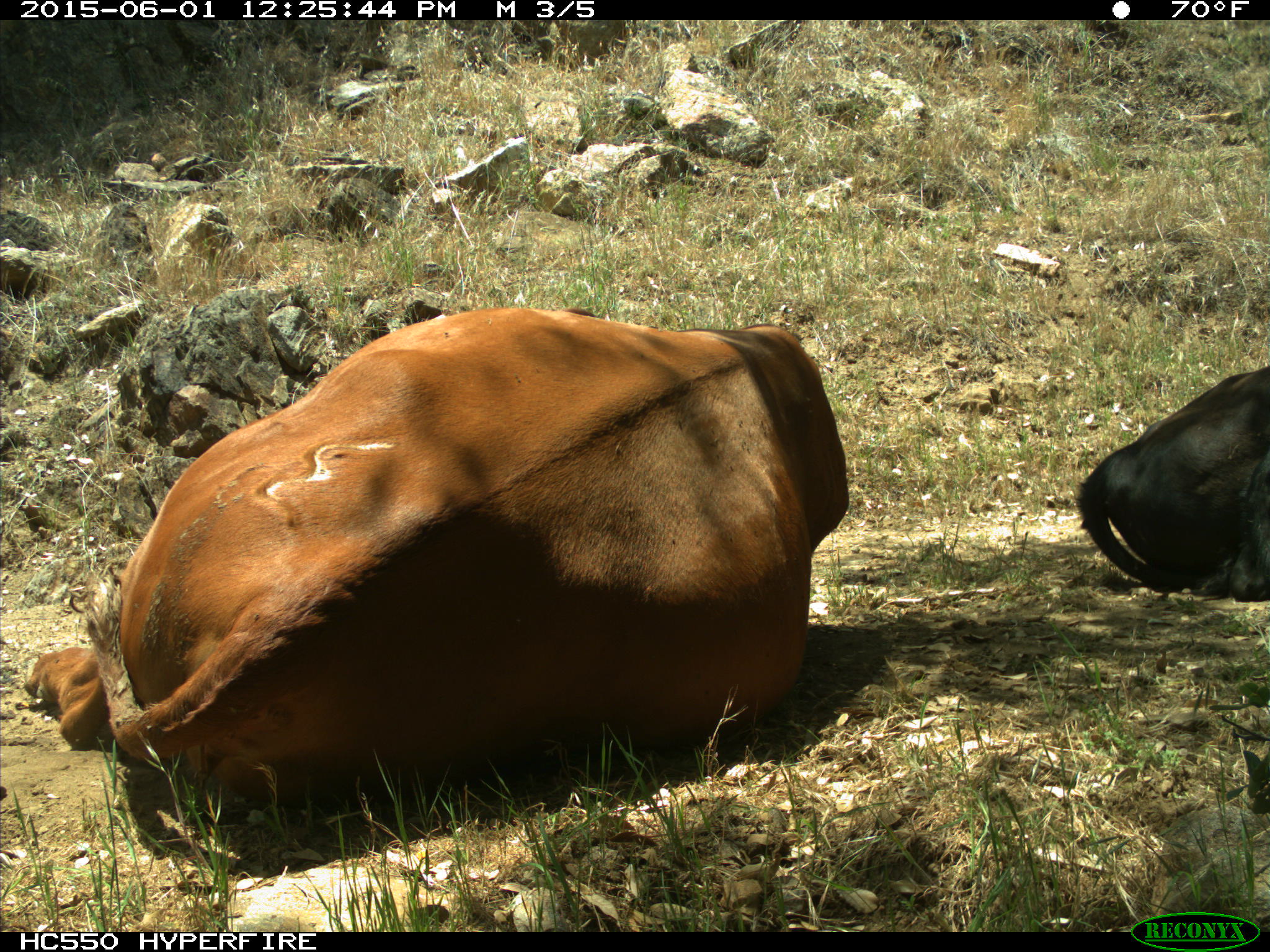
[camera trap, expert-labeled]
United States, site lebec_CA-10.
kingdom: Animalia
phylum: Chordata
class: Mammalia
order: Artiodactyla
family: Bovidae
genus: Bos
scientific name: Bos taurus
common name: domestic cow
Bos taurus (domestic cow).